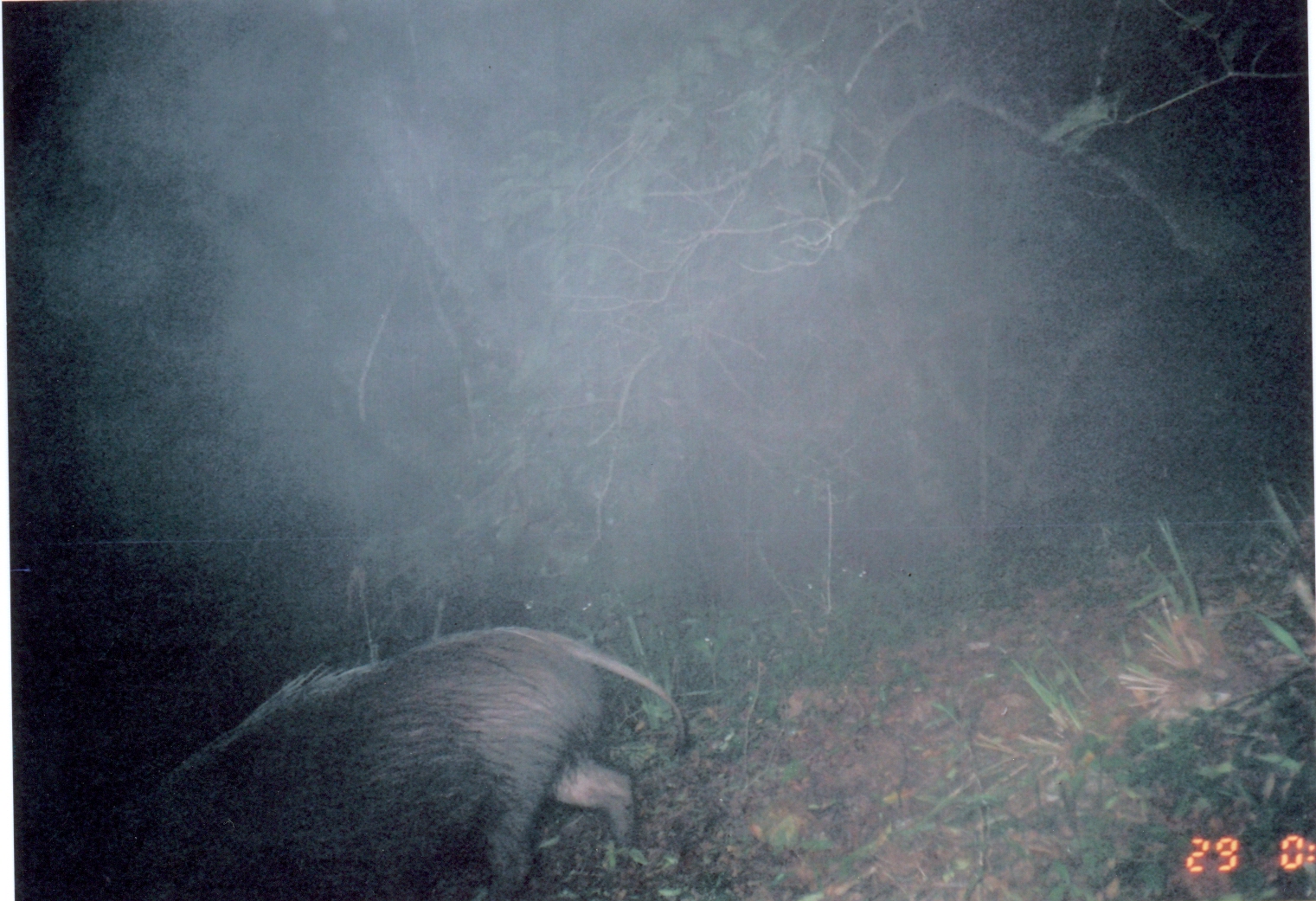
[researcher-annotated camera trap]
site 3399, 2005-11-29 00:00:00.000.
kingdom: Animalia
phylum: Chordata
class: Mammalia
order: Artiodactyla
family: Suidae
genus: Potamochoerus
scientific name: Potamochoerus larvatus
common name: bushpig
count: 1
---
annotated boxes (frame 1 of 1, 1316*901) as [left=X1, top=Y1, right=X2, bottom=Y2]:
potamochoerus larvatus: [left=61, top=623, right=692, bottom=901]